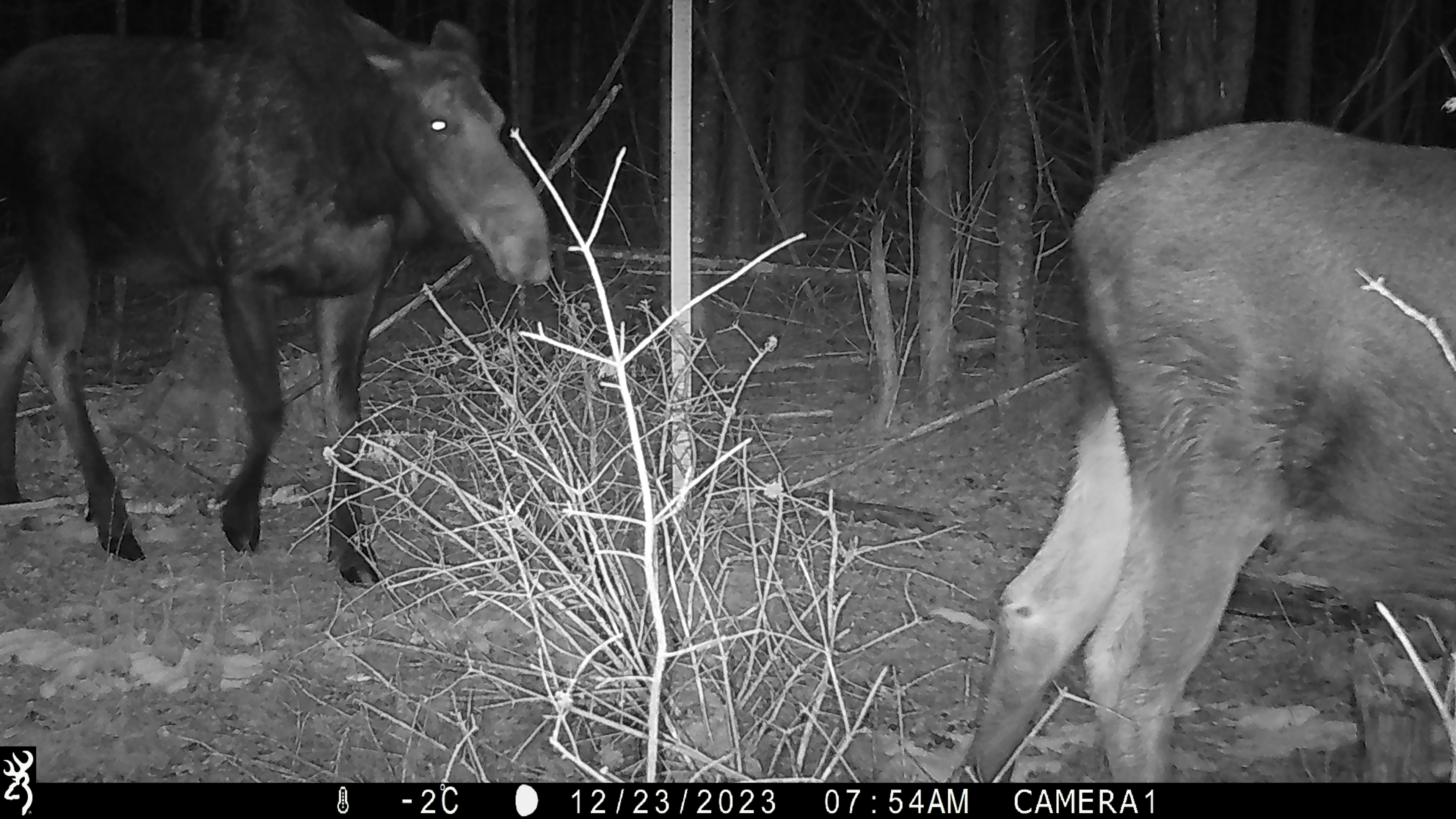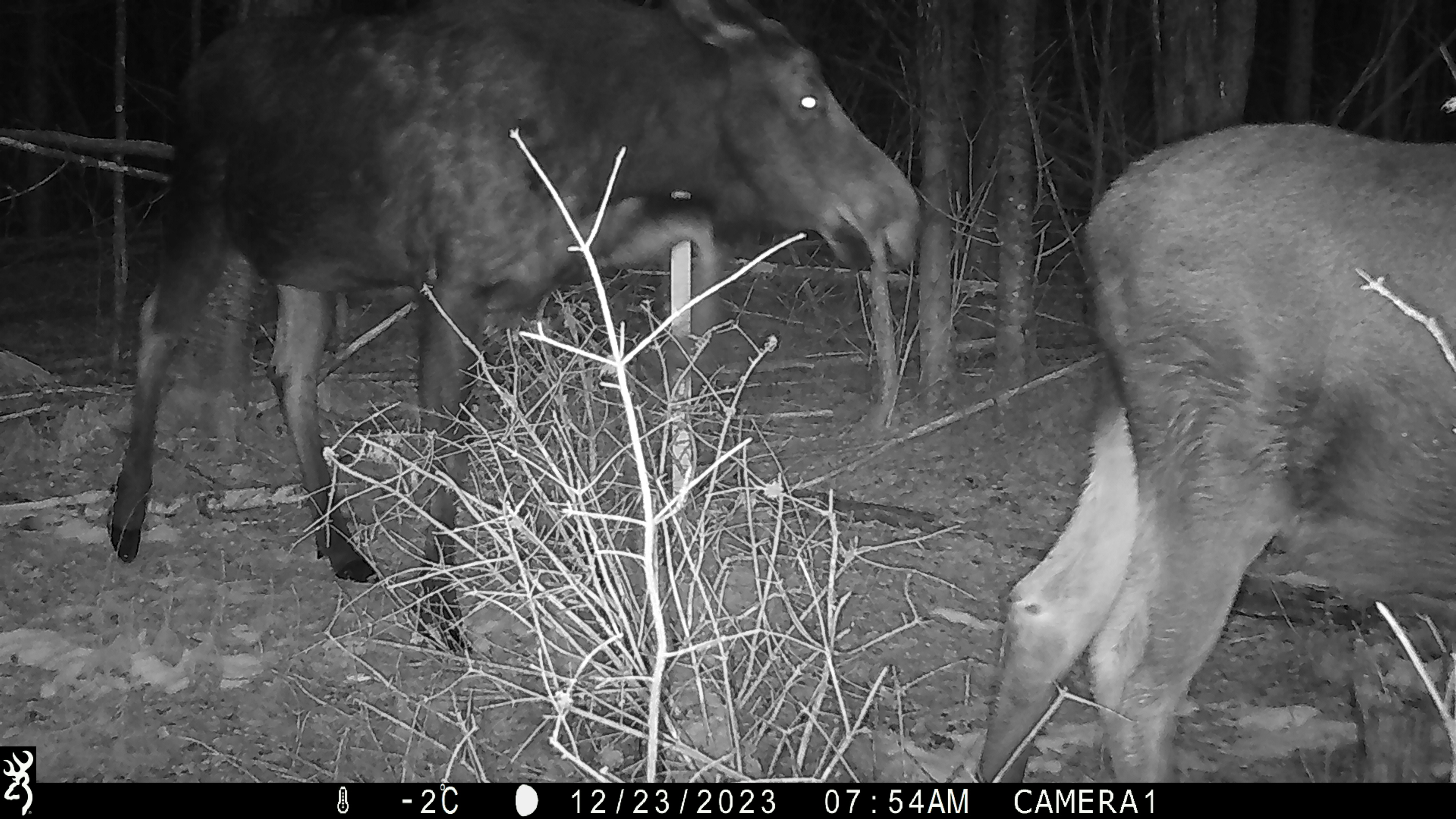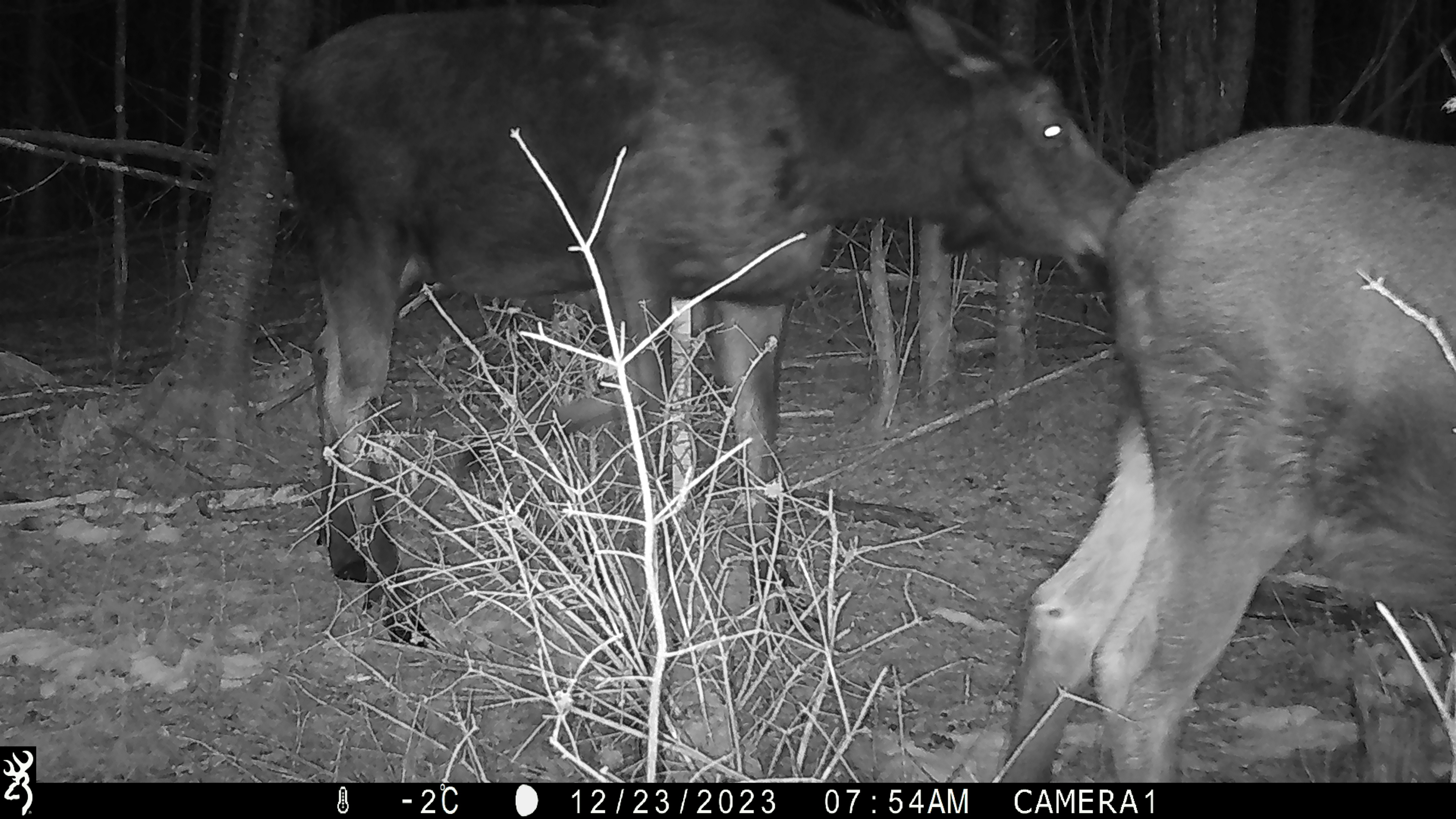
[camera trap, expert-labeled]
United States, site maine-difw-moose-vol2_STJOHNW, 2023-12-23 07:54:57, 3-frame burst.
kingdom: Animalia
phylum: Chordata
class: Mammalia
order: Artiodactyla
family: Cervidae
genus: Alces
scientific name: Alces alces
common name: moose